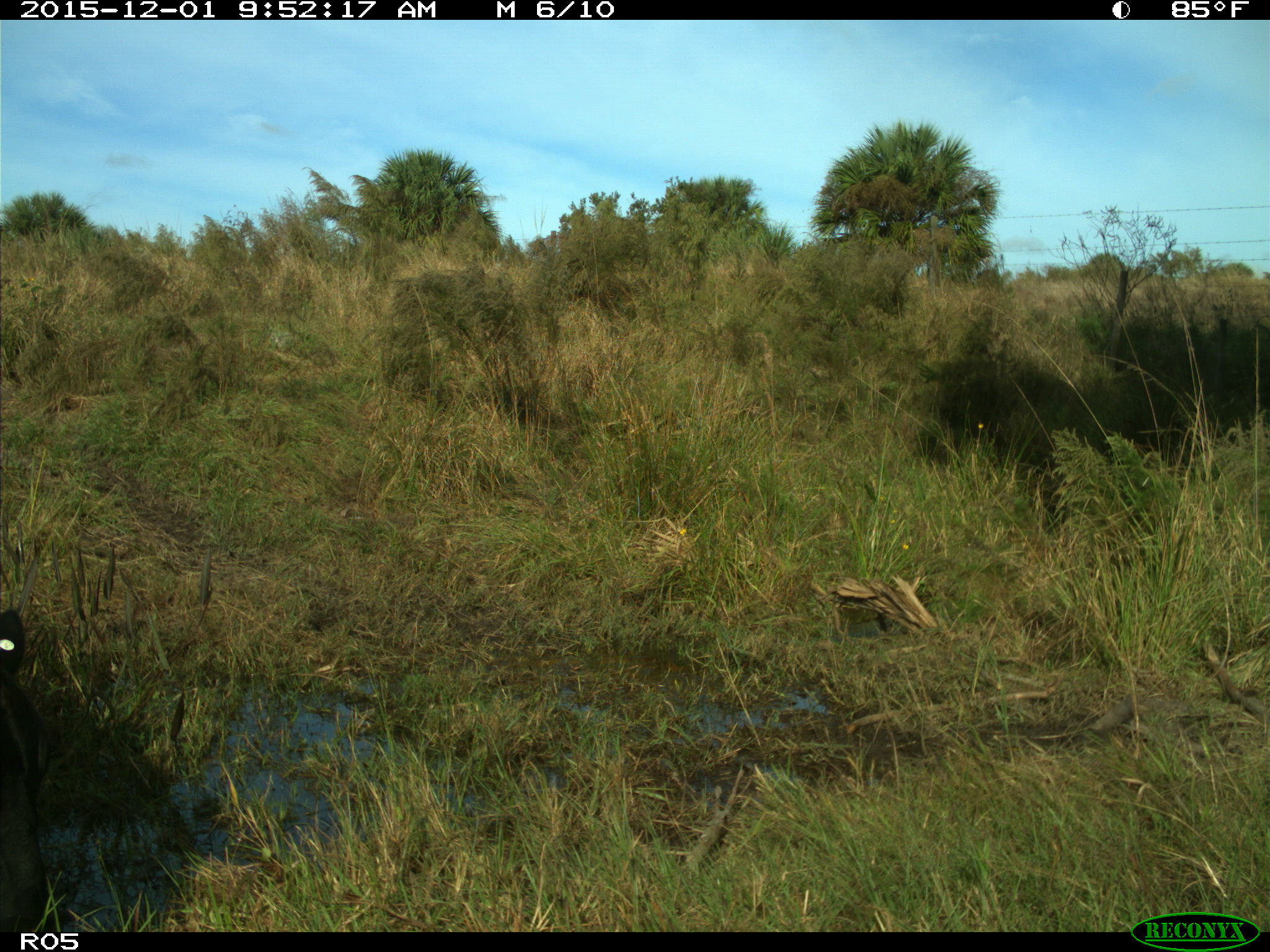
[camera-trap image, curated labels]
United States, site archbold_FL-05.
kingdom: Animalia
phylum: Chordata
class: Mammalia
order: Artiodactyla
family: Bovidae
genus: Bos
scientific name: Bos taurus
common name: domestic cow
Bos taurus (domestic cow).